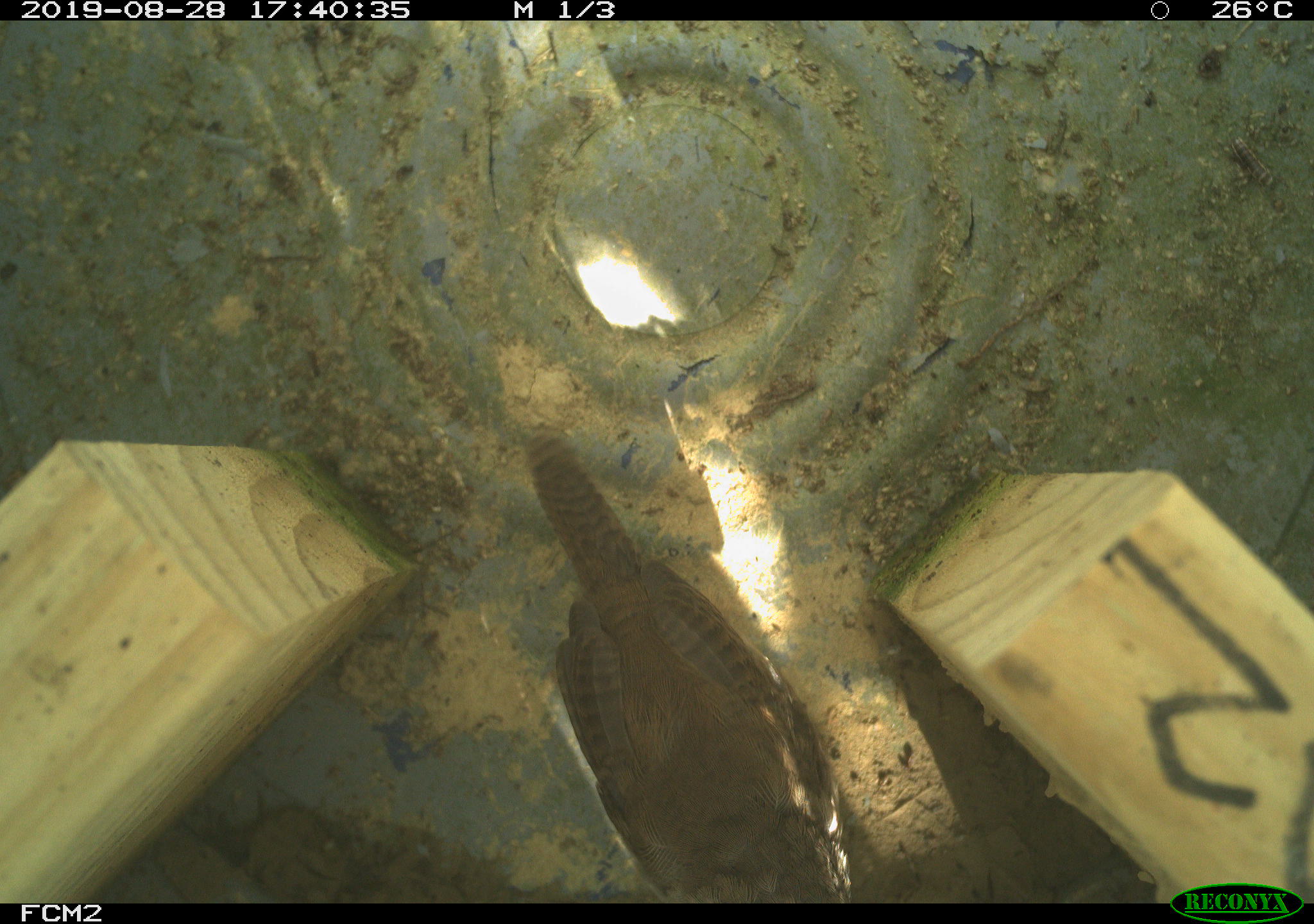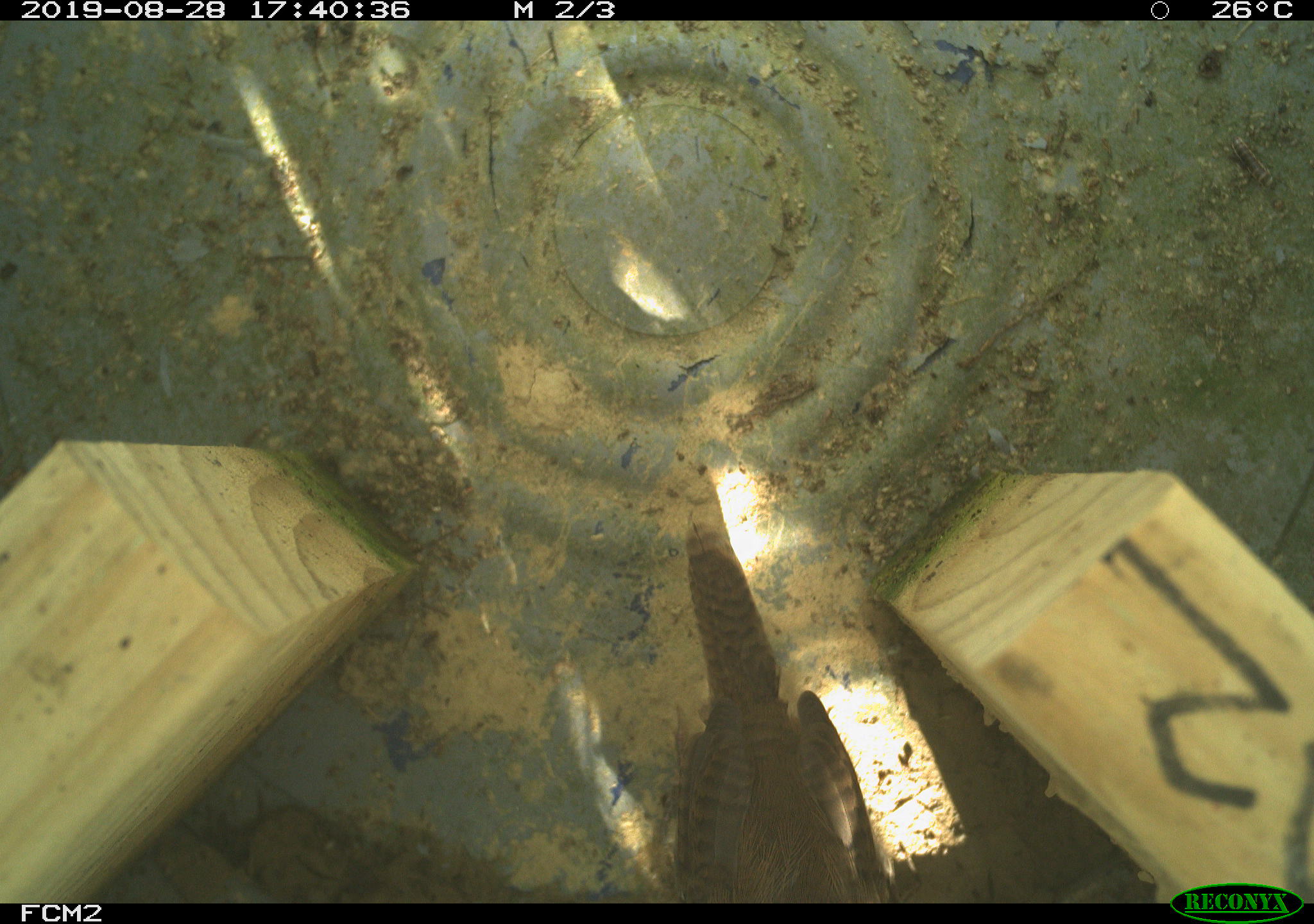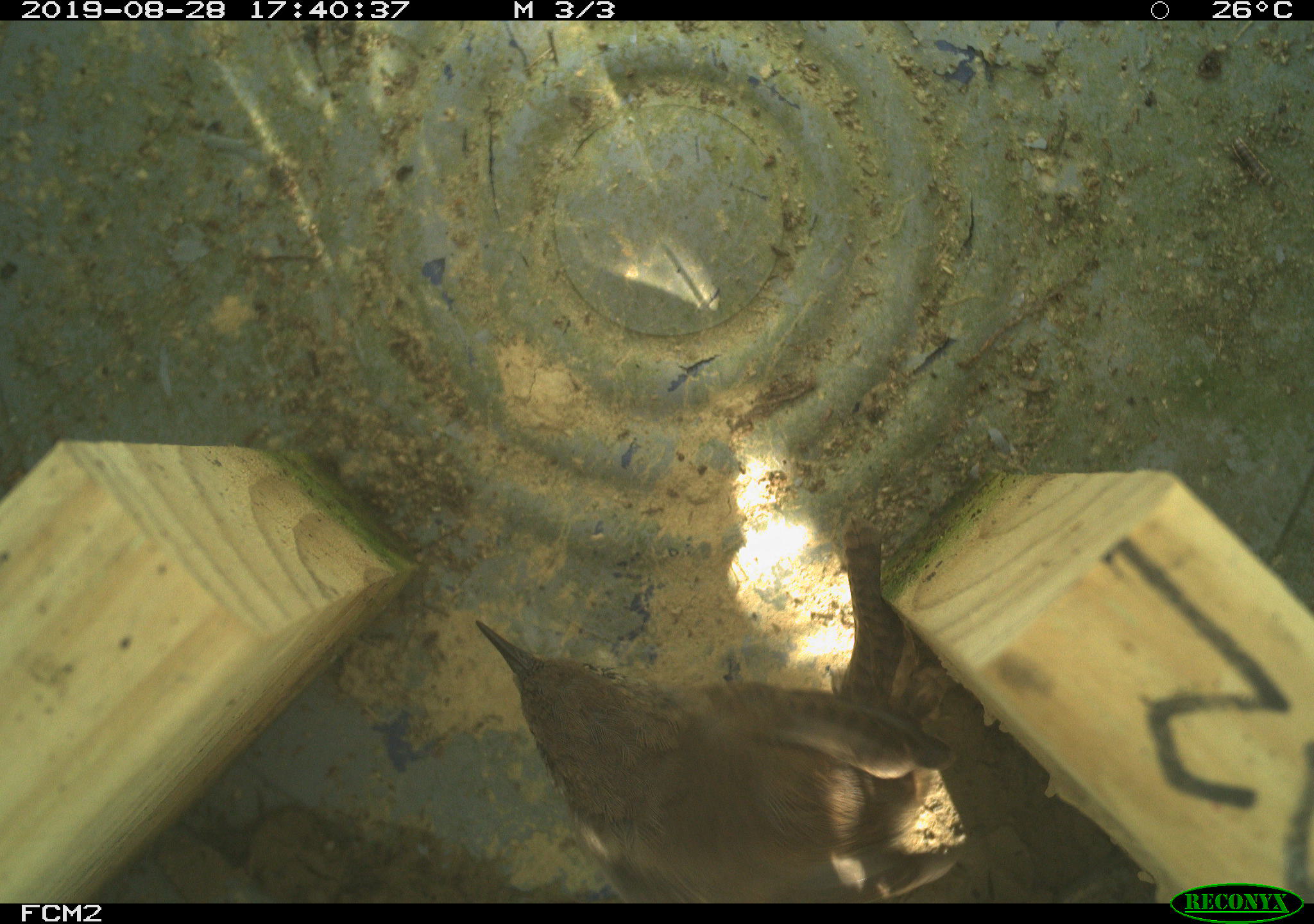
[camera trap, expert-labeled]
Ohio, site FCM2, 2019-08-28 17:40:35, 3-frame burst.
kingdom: Animalia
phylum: Chordata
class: Aves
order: Passeriformes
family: Troglodytidae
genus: Troglodytes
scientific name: Troglodytes aedon aedon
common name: northern house wren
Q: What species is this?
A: Northern house wren (Troglodytes aedon aedon).